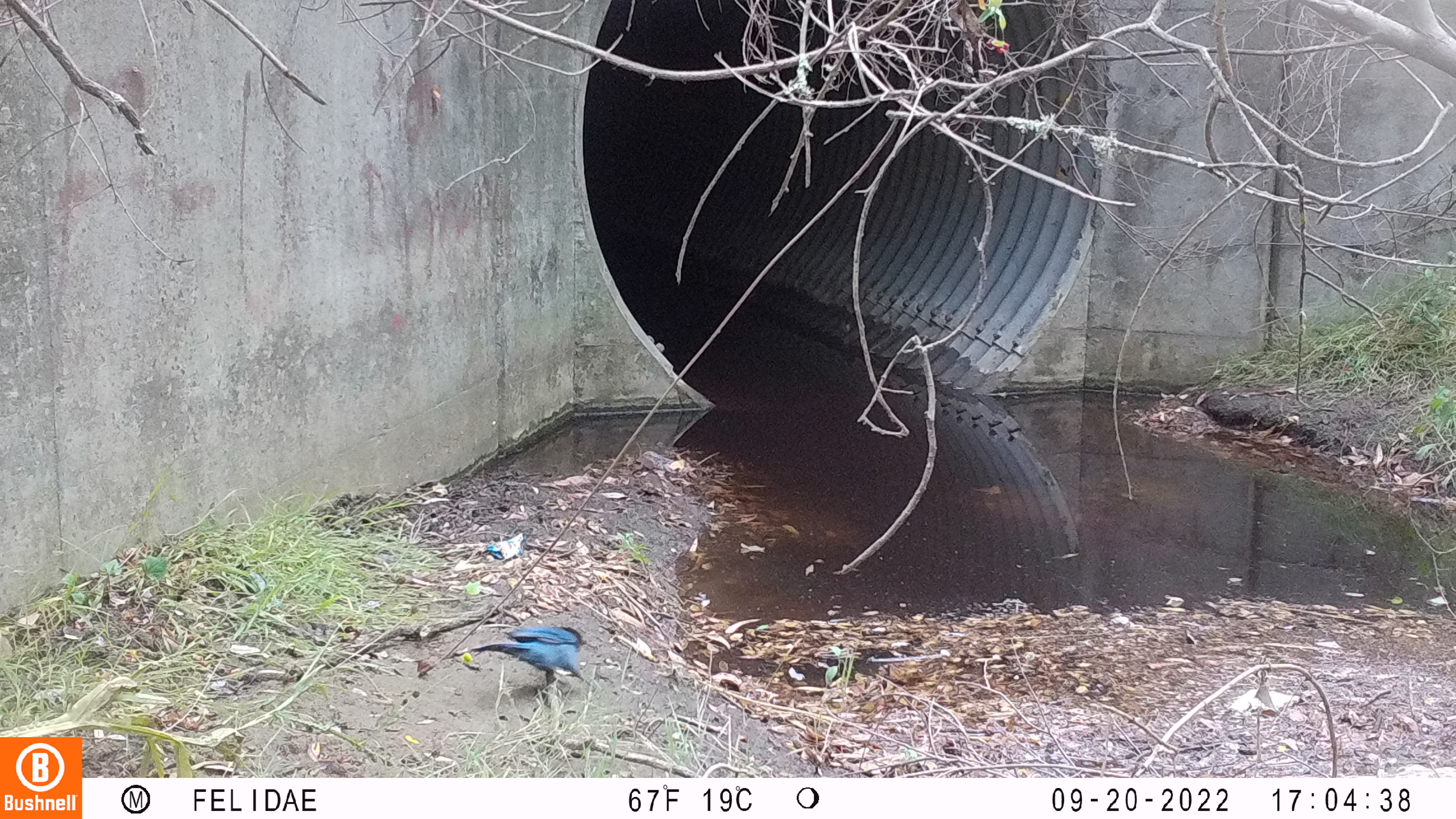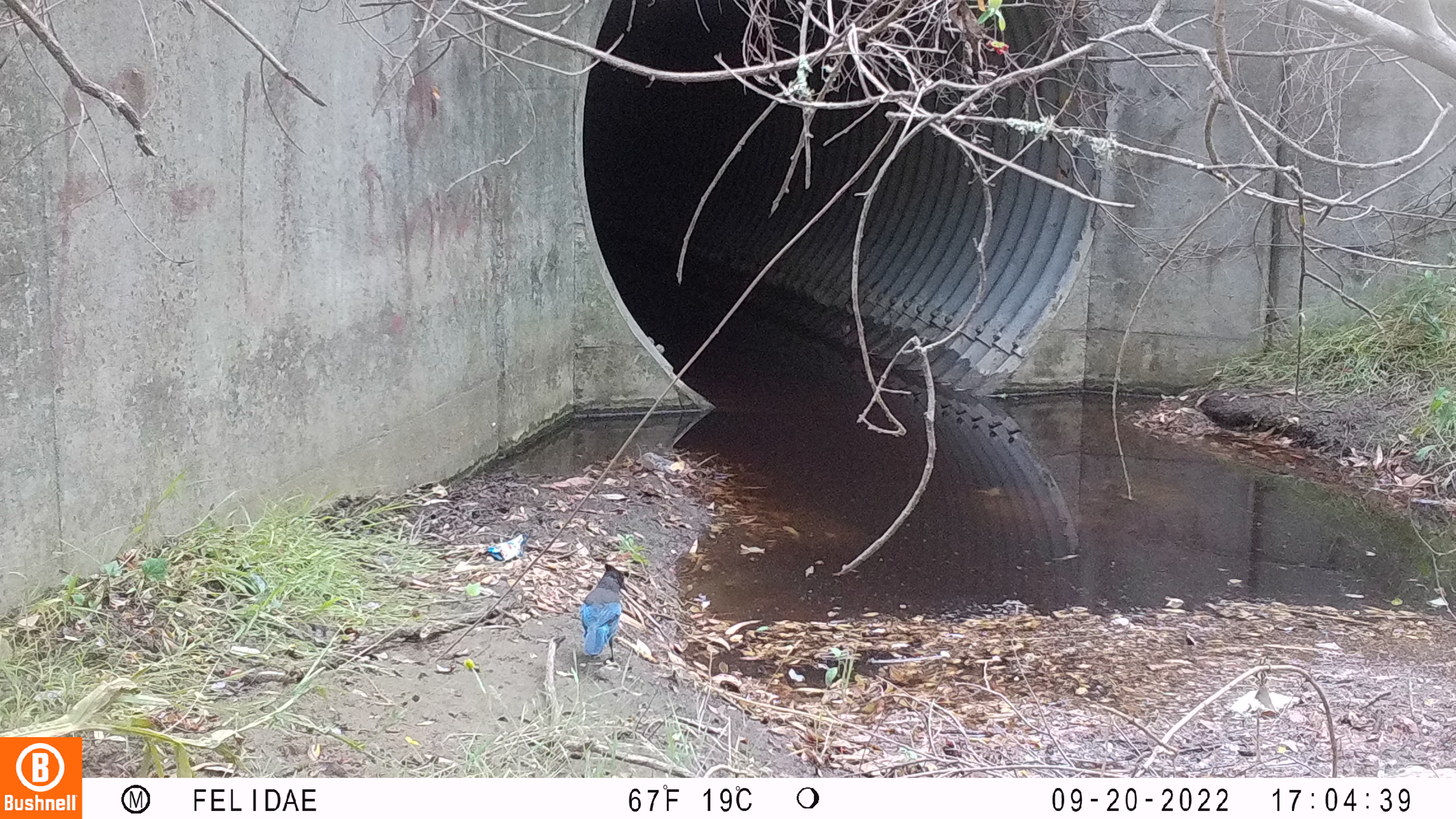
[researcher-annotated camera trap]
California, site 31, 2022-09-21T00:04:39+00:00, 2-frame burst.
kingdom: Animalia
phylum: Chordata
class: Aves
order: Passeriformes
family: Corvidae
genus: Cyanocitta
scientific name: Cyanocitta stelleri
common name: steller's jay